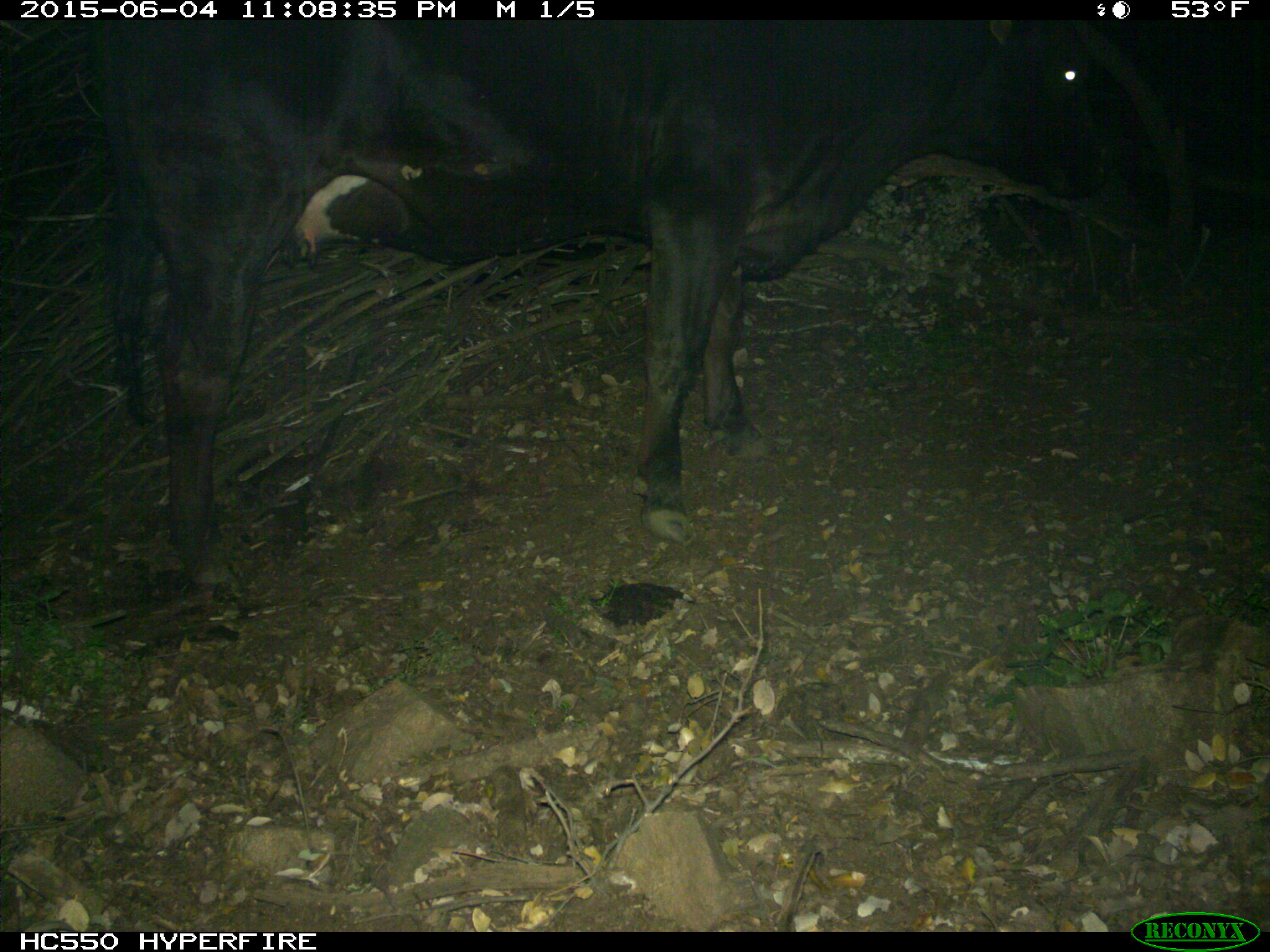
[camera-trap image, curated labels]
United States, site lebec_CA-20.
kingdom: Animalia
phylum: Chordata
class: Mammalia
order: Artiodactyla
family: Bovidae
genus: Bos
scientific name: Bos taurus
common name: domestic cow